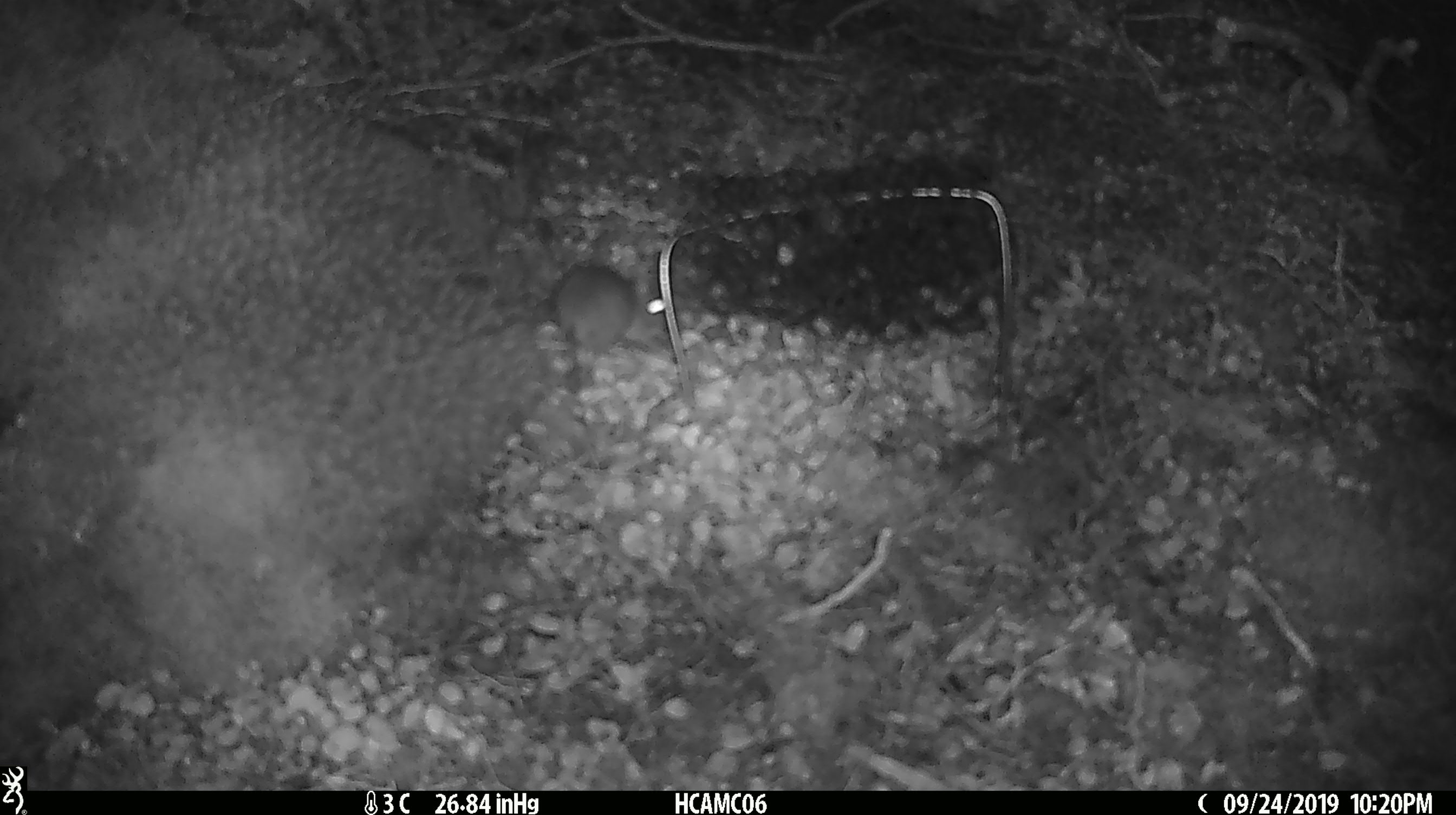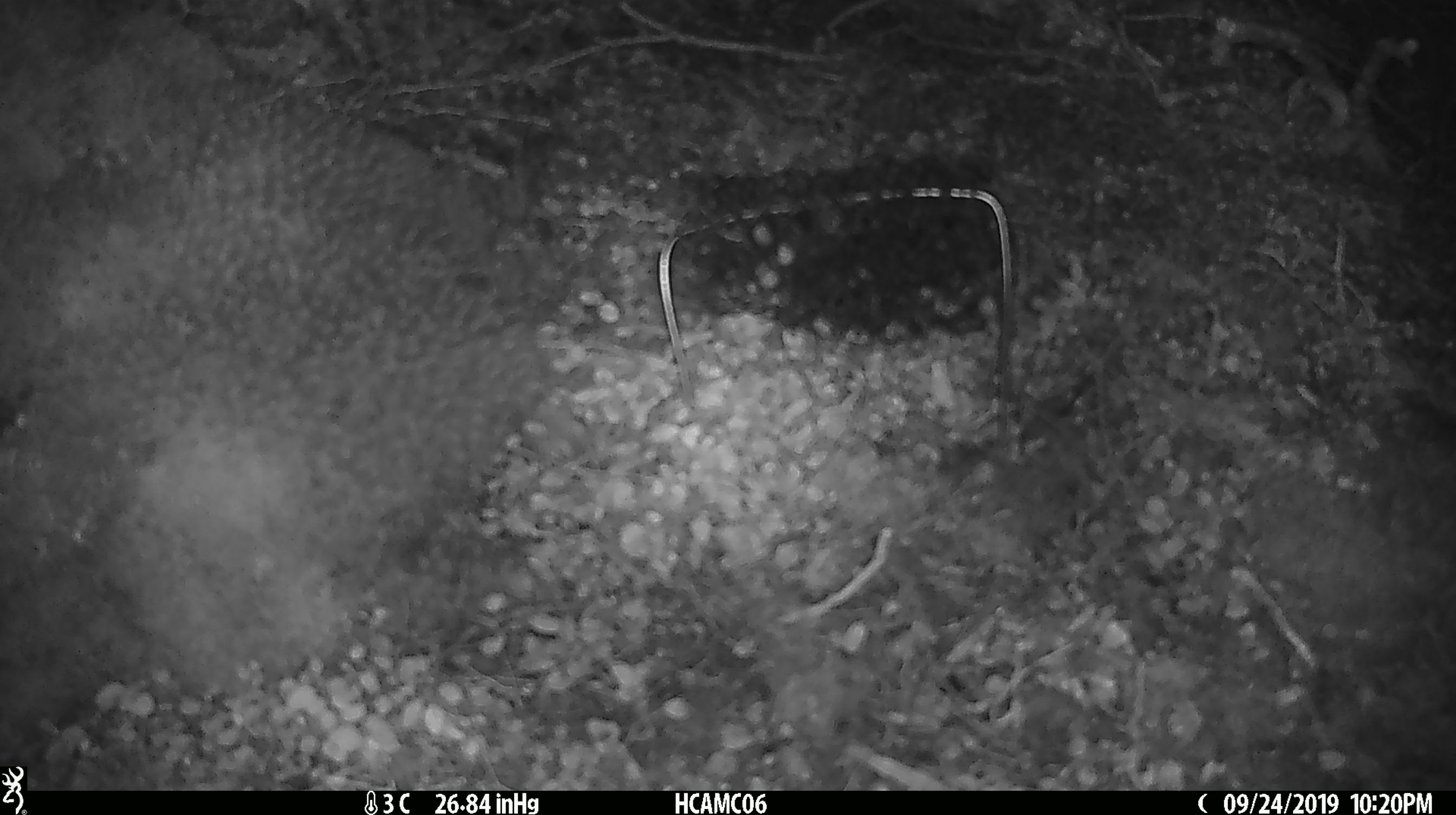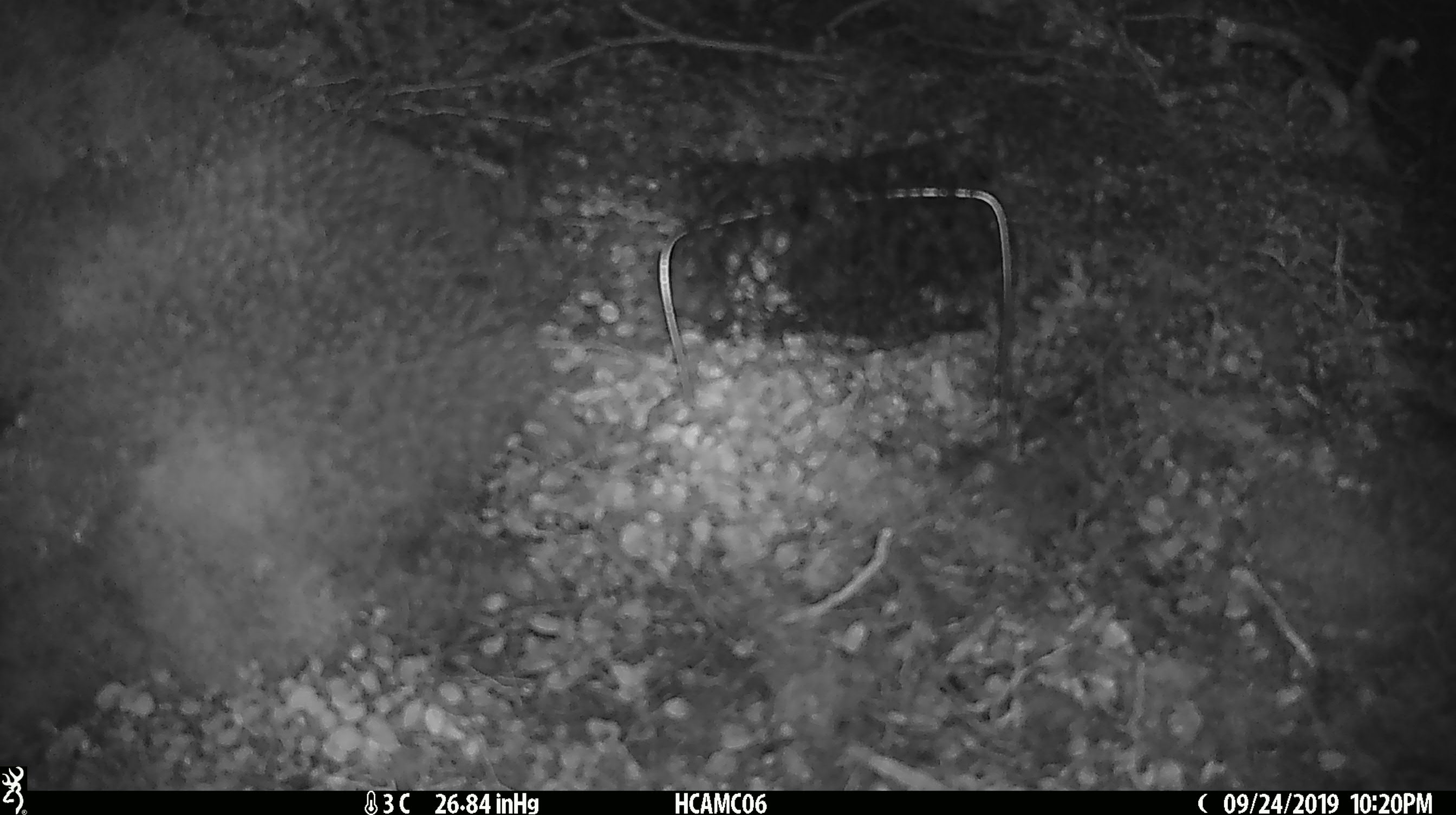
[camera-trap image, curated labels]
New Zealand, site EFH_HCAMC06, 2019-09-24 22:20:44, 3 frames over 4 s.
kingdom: Animalia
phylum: Chordata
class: Mammalia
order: Rodentia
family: Muridae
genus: Mus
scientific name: Mus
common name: mouse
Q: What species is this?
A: Mouse (Mus).